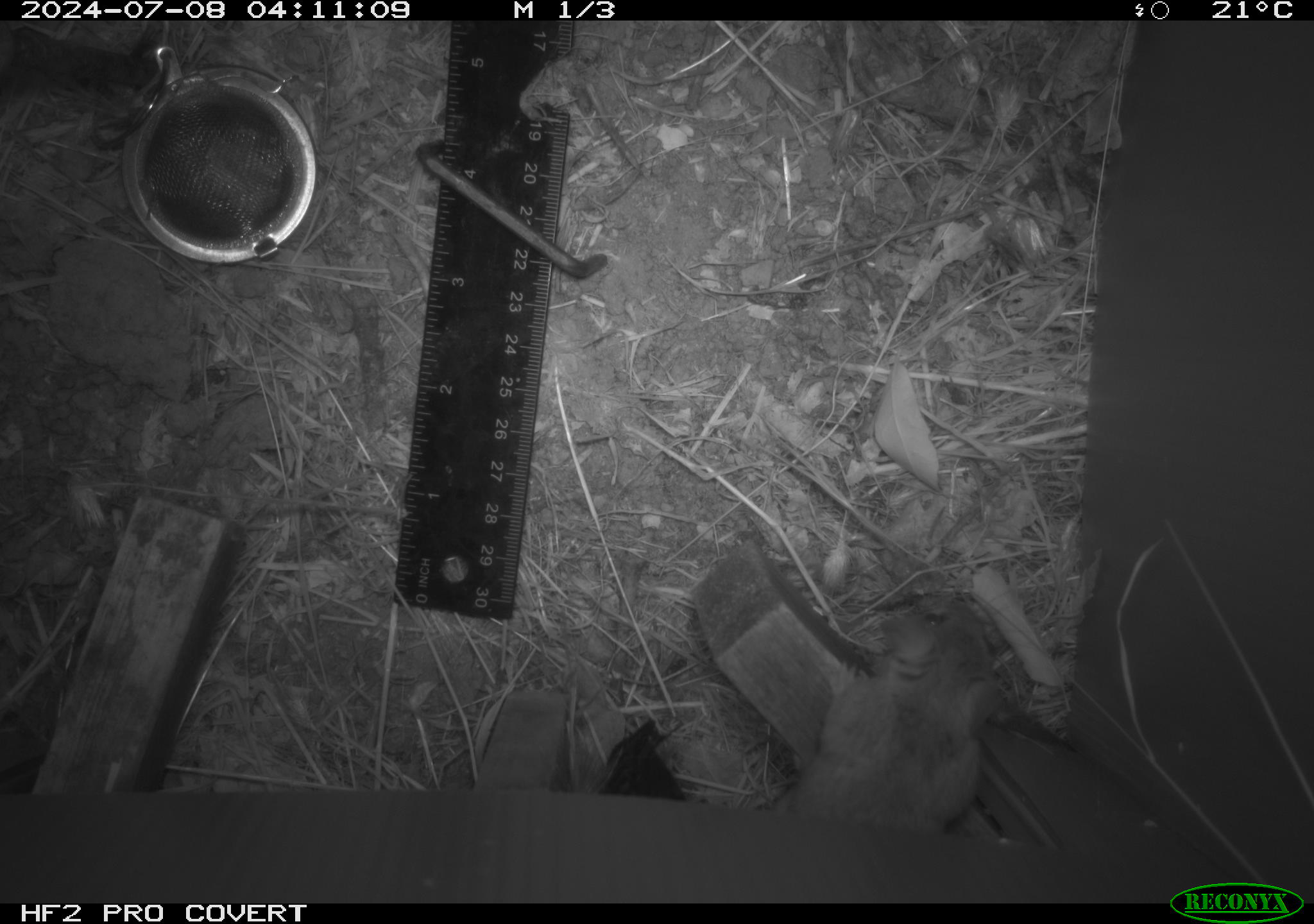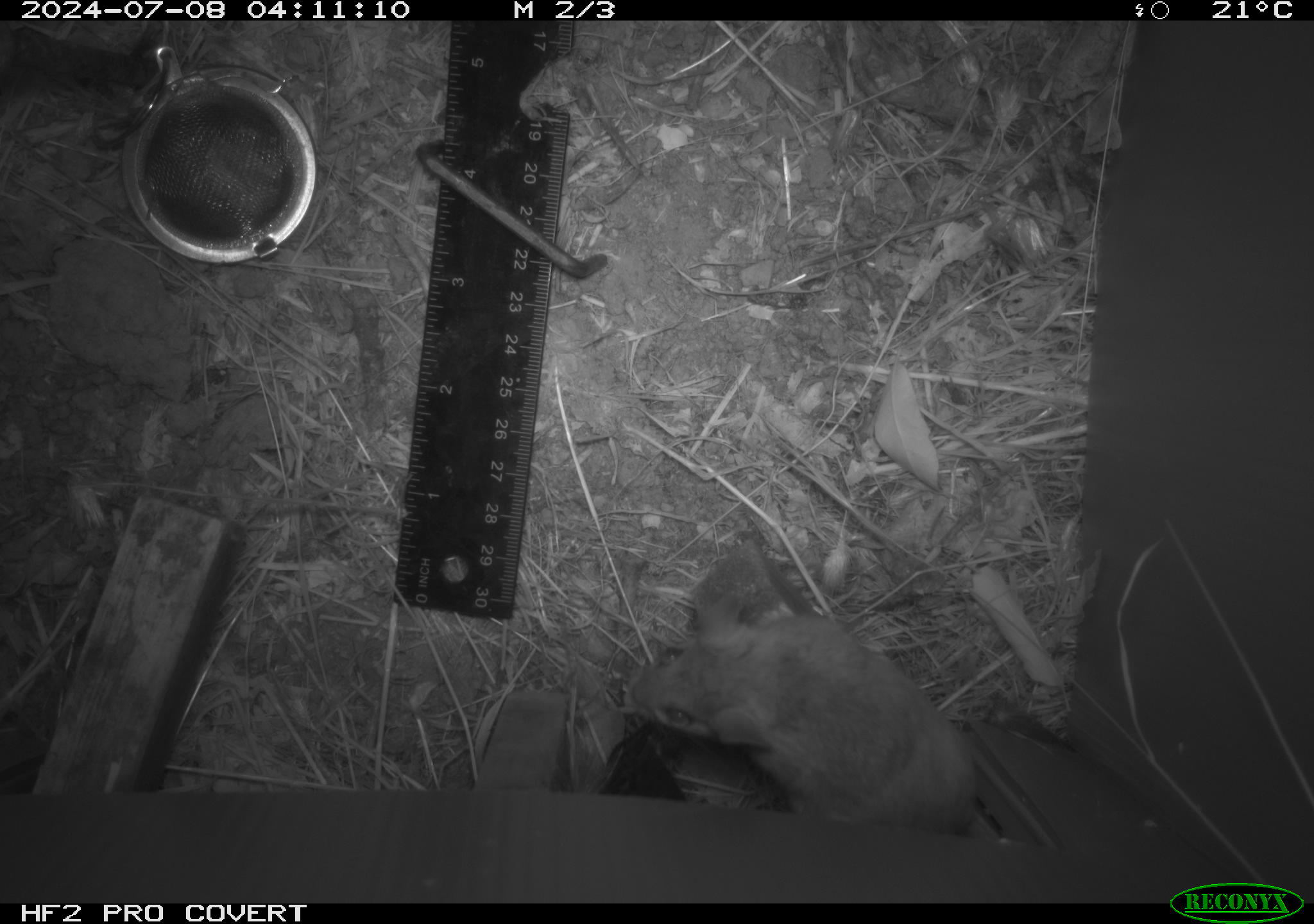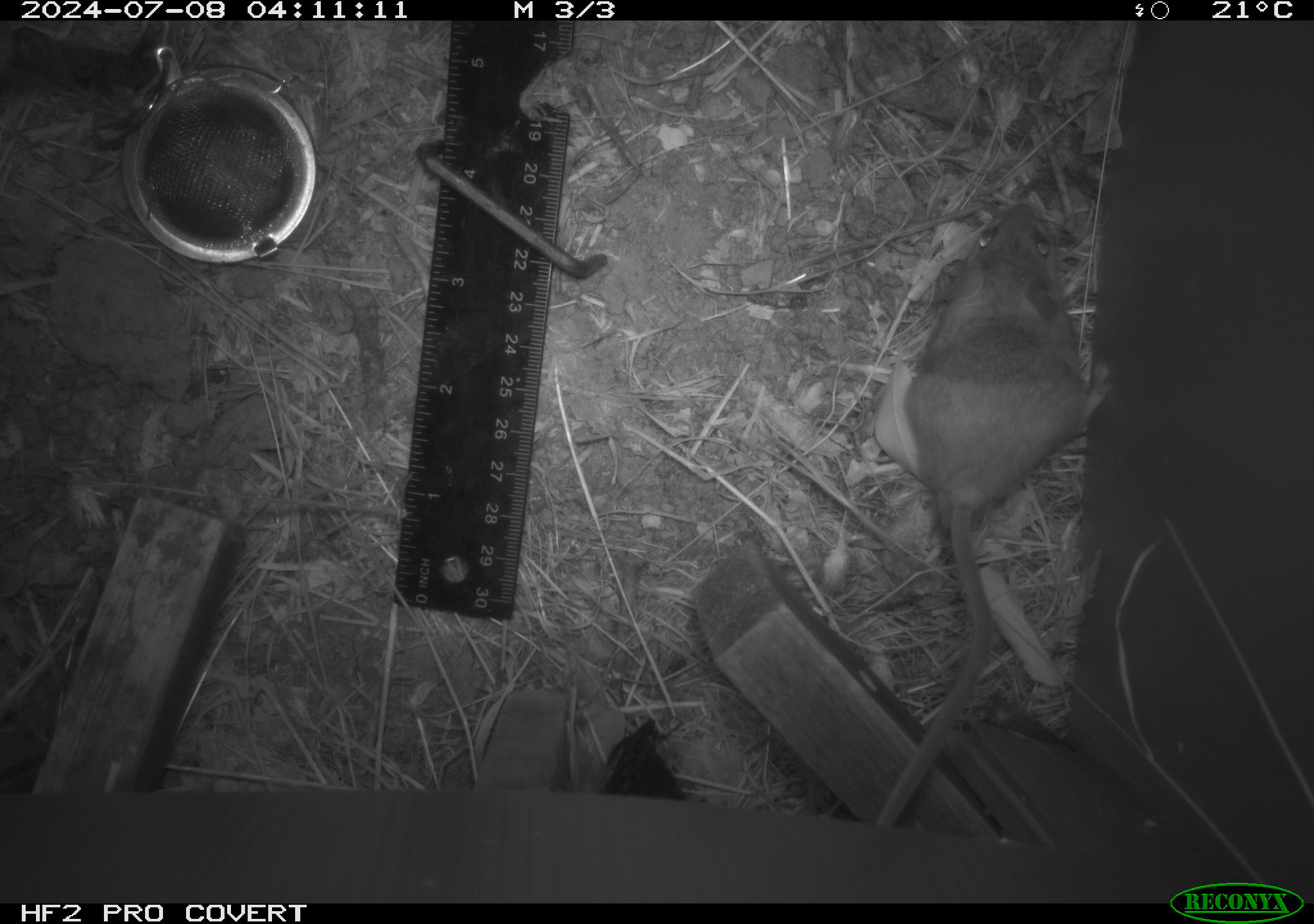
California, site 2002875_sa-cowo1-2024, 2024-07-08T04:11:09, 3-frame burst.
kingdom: Animalia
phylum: Chordata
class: Mammalia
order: Rodentia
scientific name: Rodentia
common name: rodent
Rodent (Rodentia).